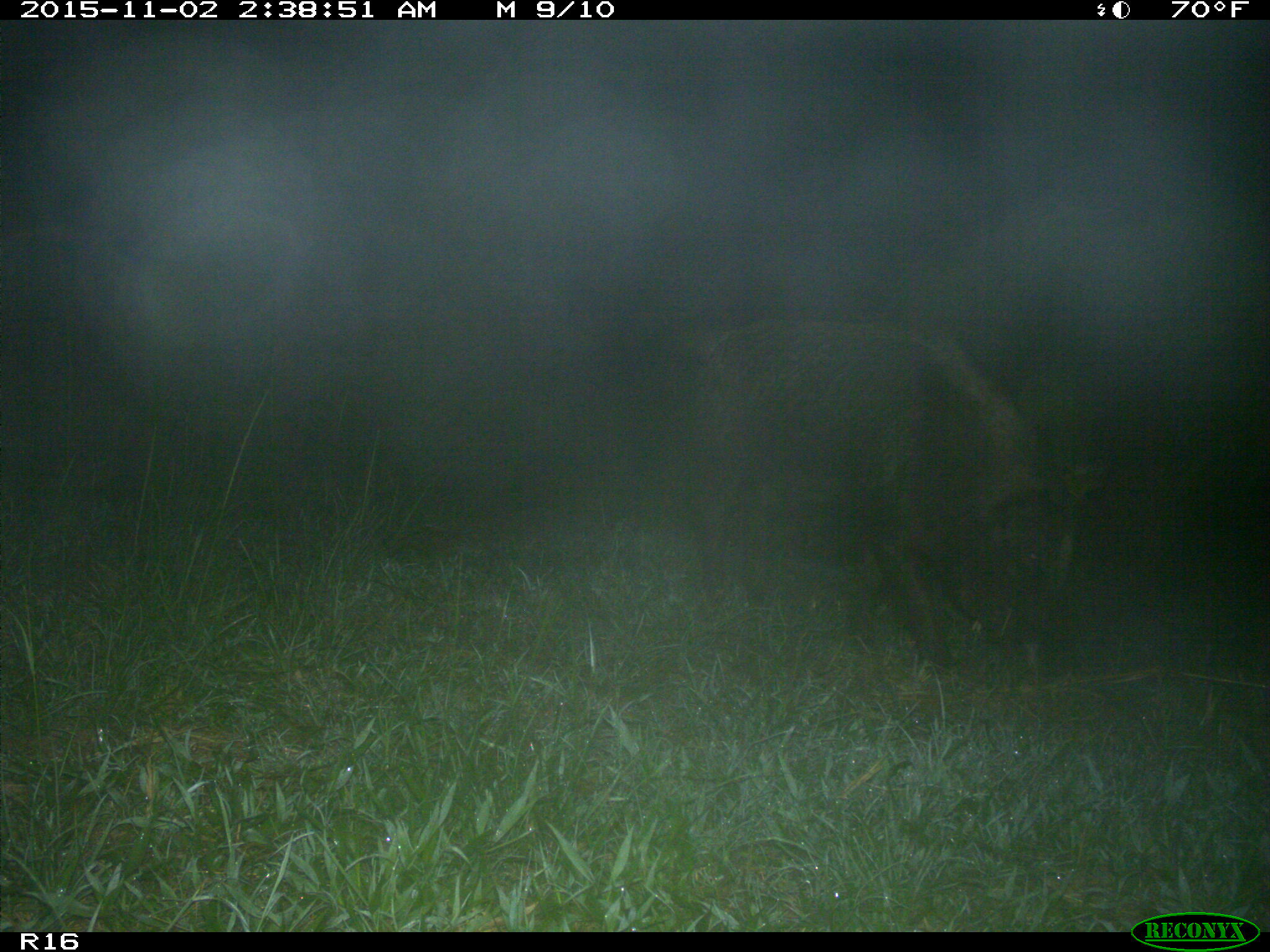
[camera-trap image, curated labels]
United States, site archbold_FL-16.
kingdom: Animalia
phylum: Chordata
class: Mammalia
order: Artiodactyla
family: Suidae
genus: Sus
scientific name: Sus scrofa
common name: wild boar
Sus scrofa (wild boar).